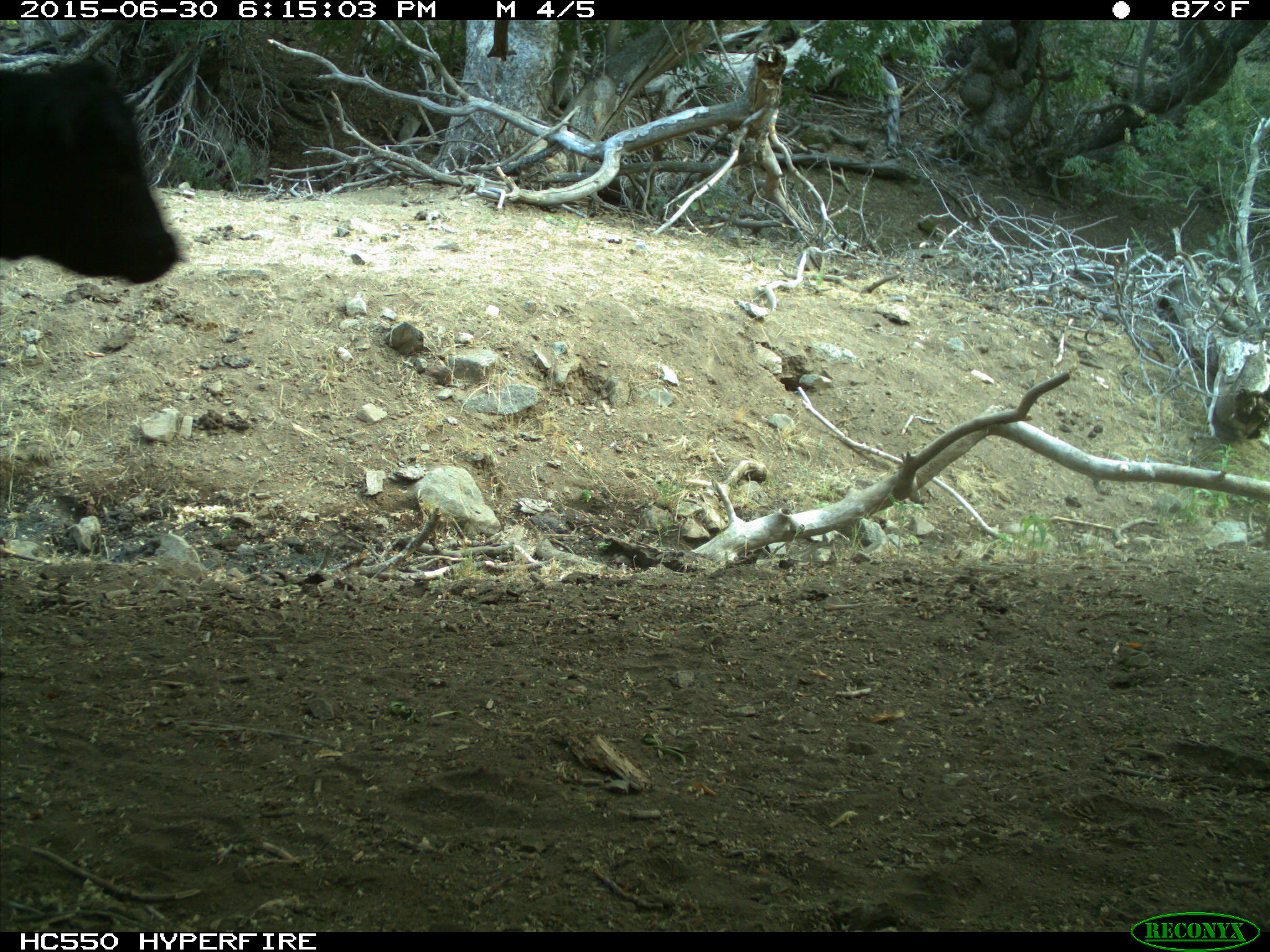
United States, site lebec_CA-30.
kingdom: Animalia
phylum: Chordata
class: Mammalia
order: Artiodactyla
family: Bovidae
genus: Bos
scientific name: Bos taurus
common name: domestic cow